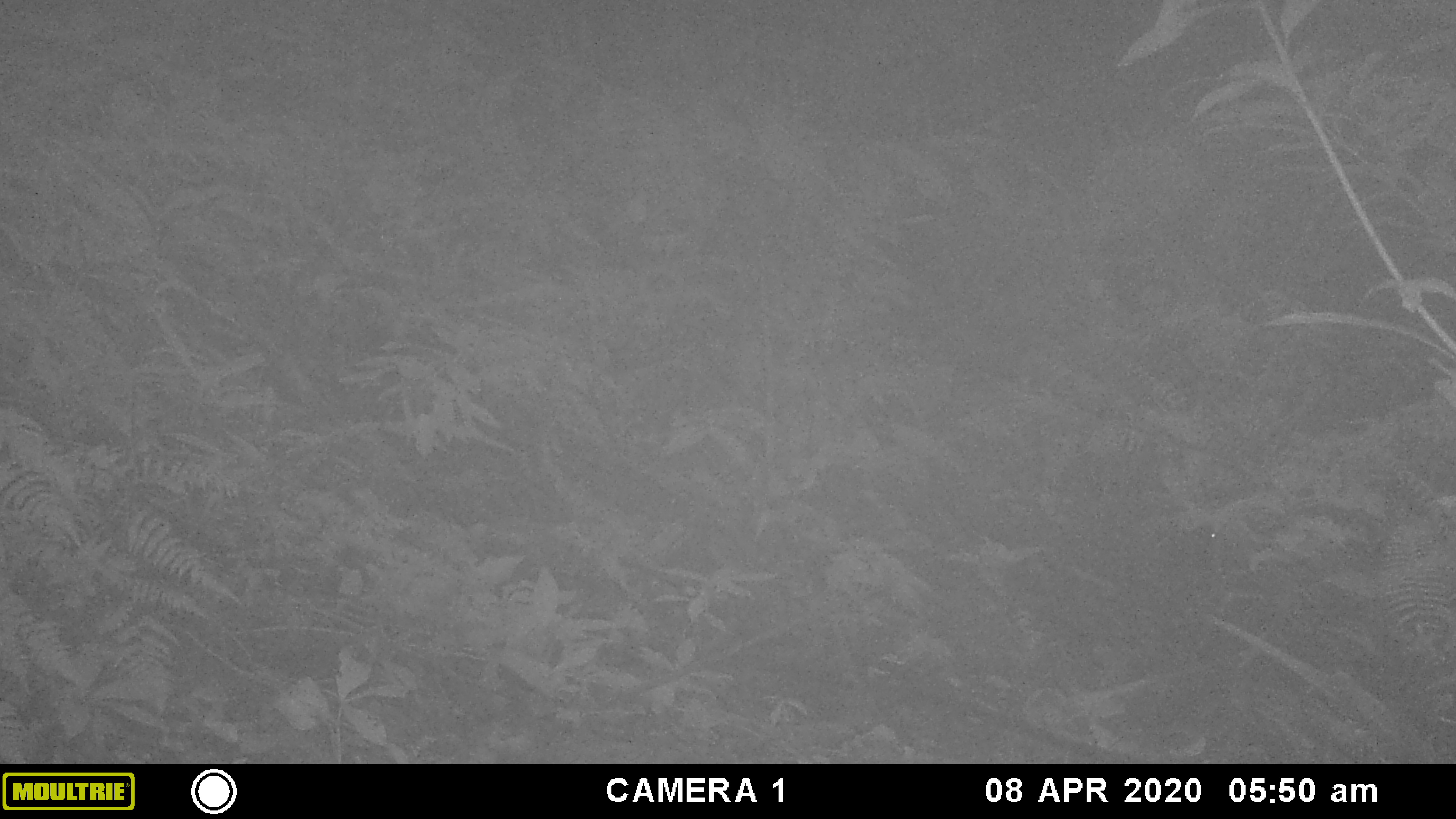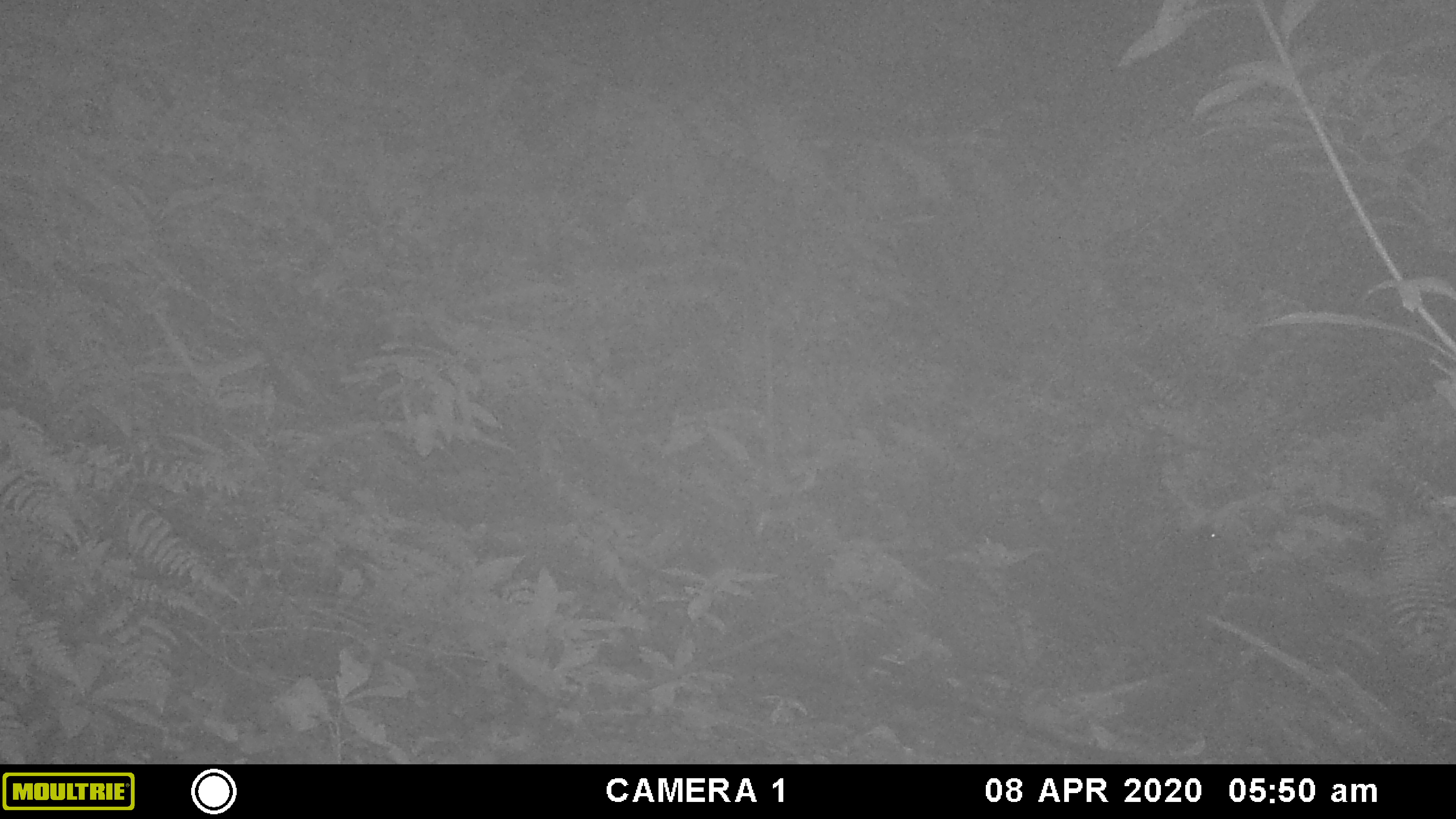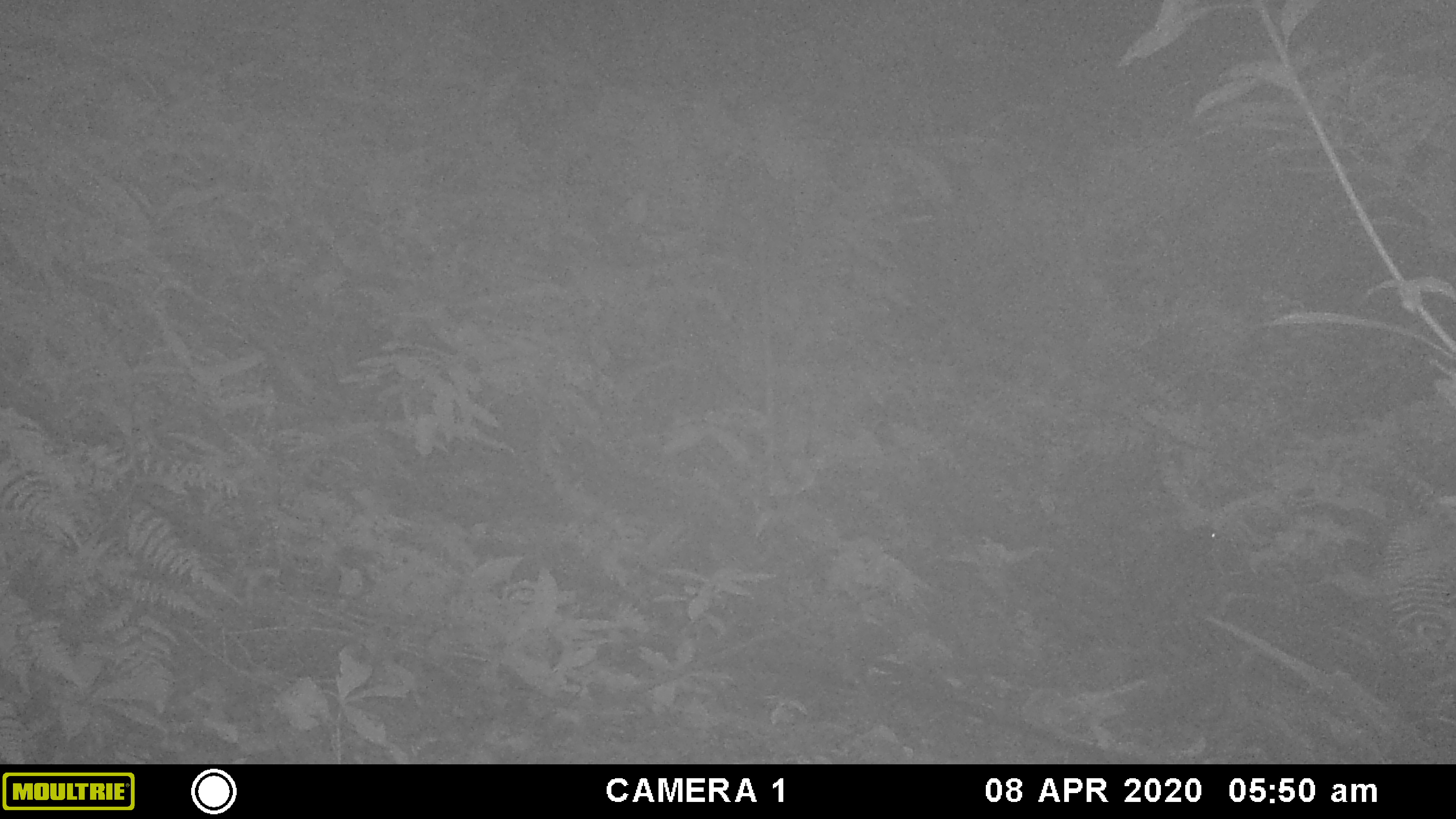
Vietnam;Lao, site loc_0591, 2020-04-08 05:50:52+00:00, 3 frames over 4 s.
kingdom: Animalia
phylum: Chordata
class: Mammalia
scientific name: Mammalia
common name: mammal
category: unidentified small mammal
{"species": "unidentified small mammal (mammal) (Mammalia)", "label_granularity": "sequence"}